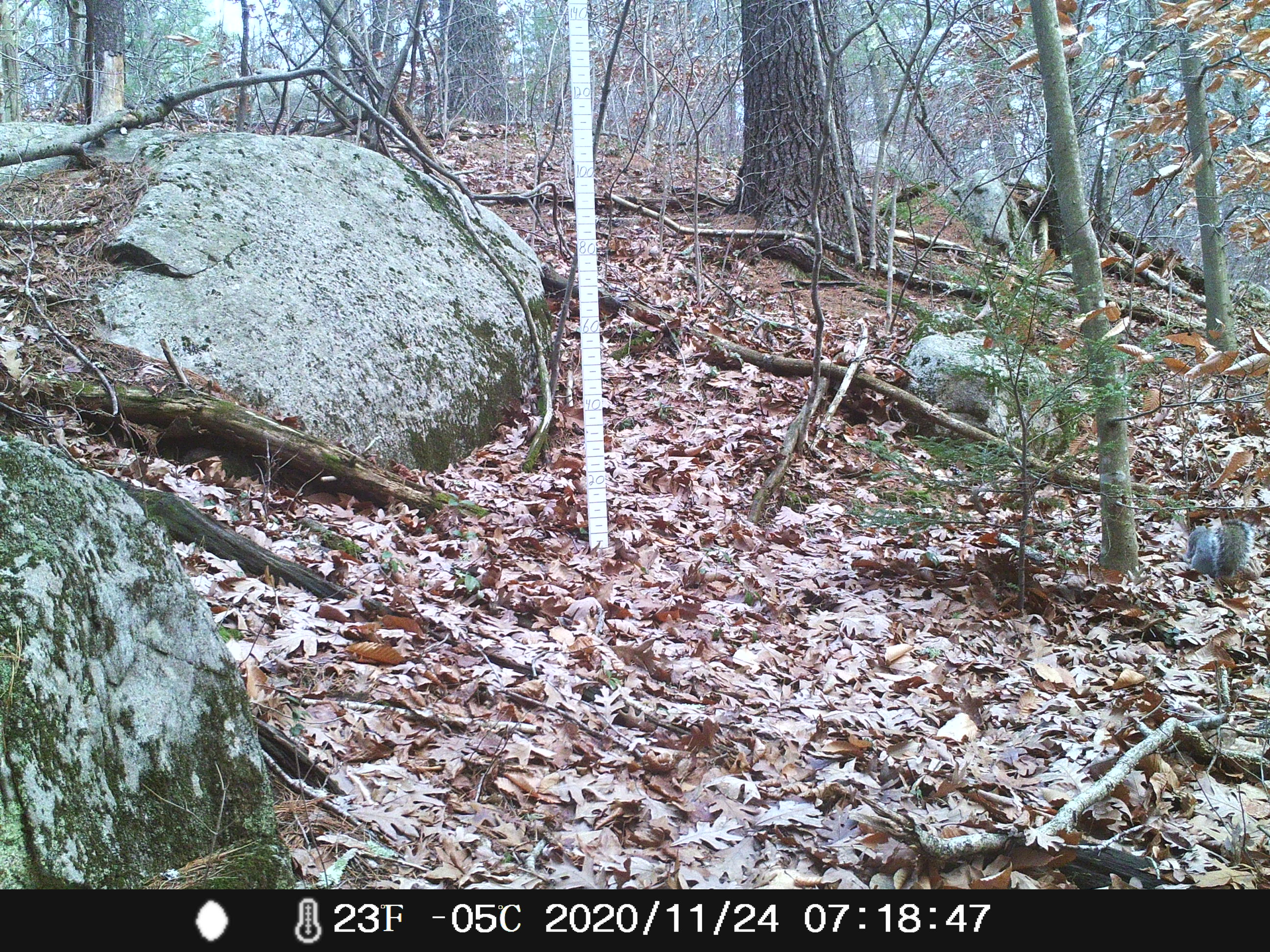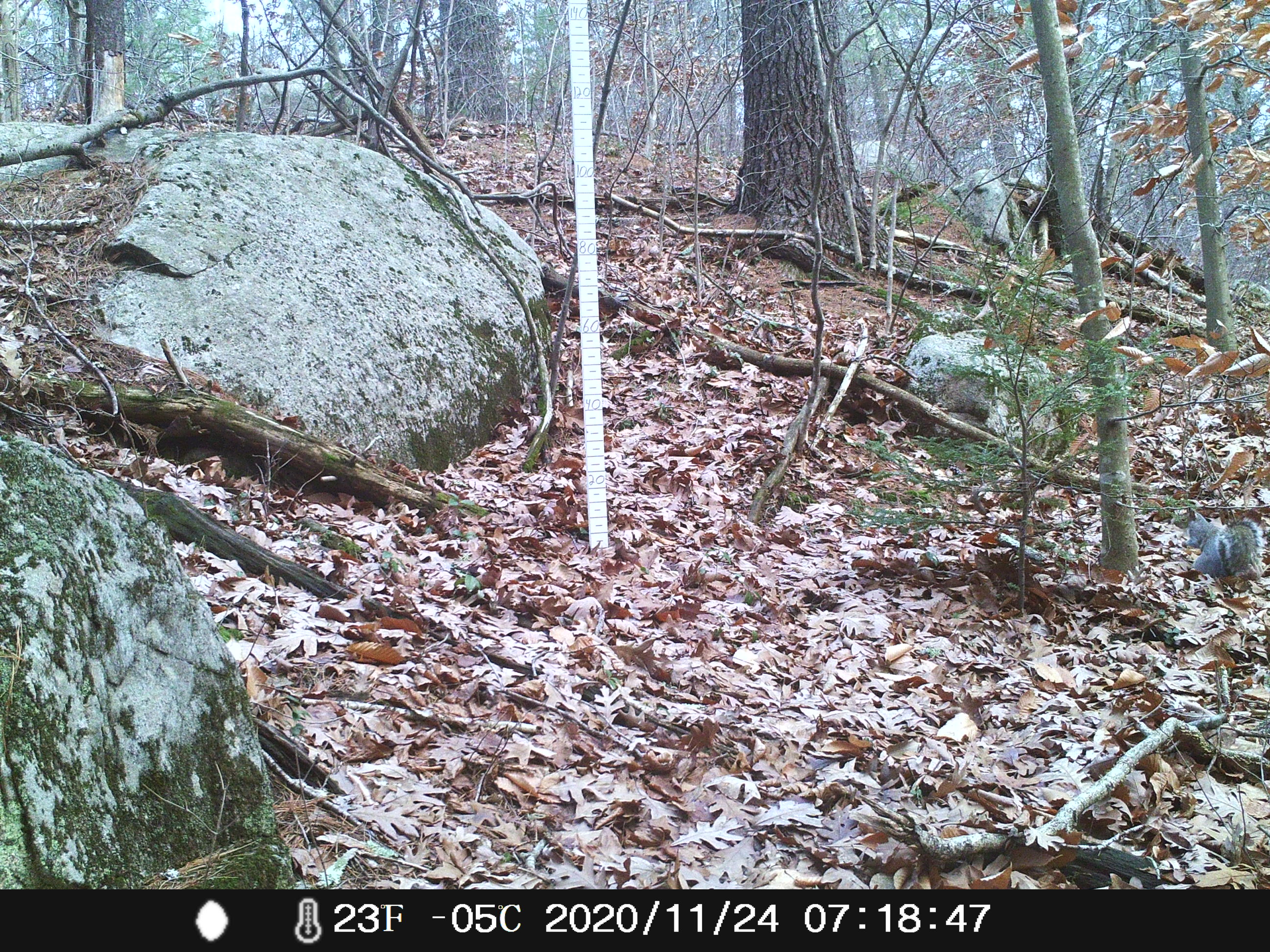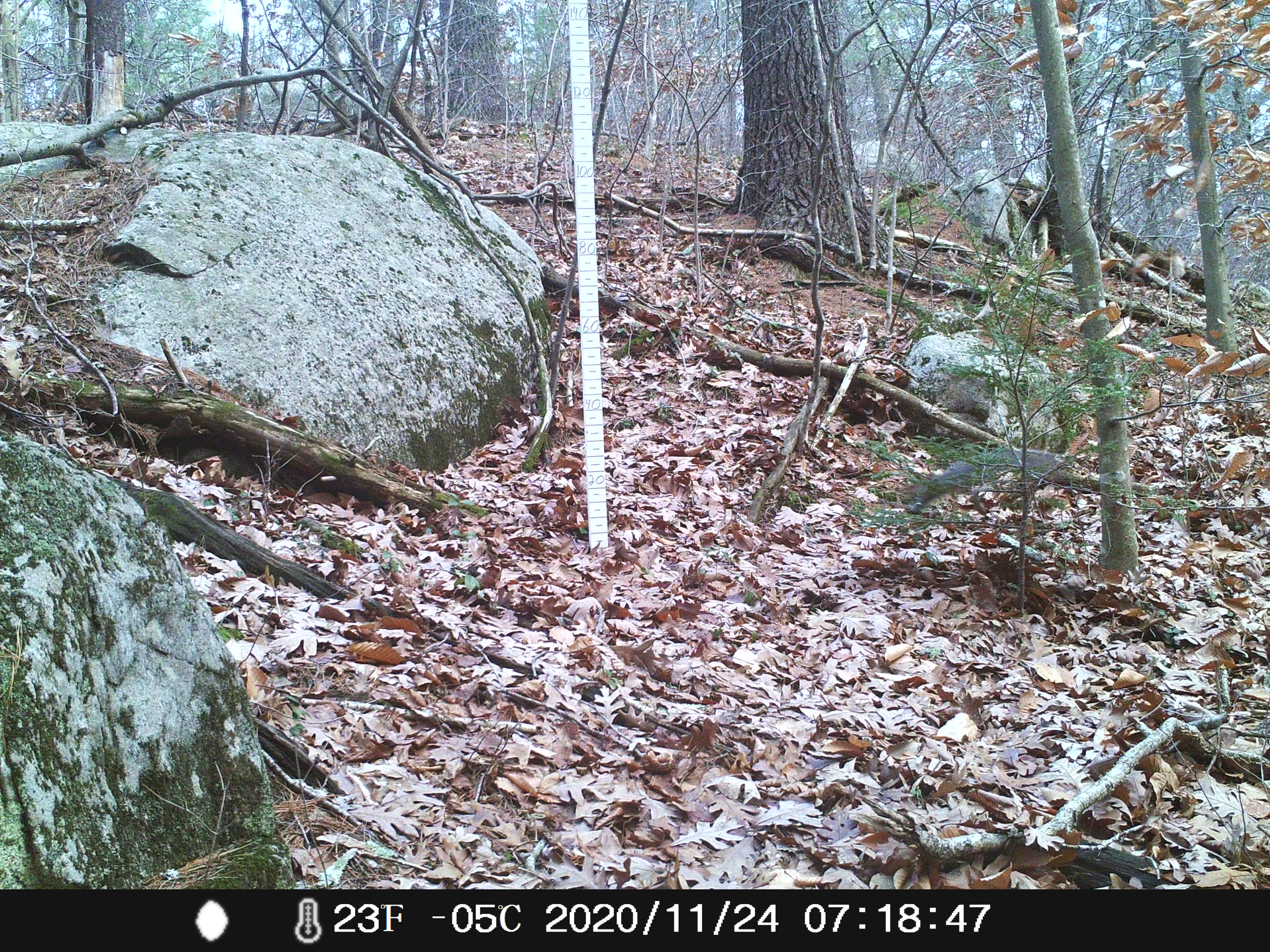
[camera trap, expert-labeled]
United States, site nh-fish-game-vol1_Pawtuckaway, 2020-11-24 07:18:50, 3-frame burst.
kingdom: Animalia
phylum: Chordata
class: Mammalia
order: Rodentia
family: Sciuridae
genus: Sciurus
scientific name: Sciurus carolinensis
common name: gray squirrel